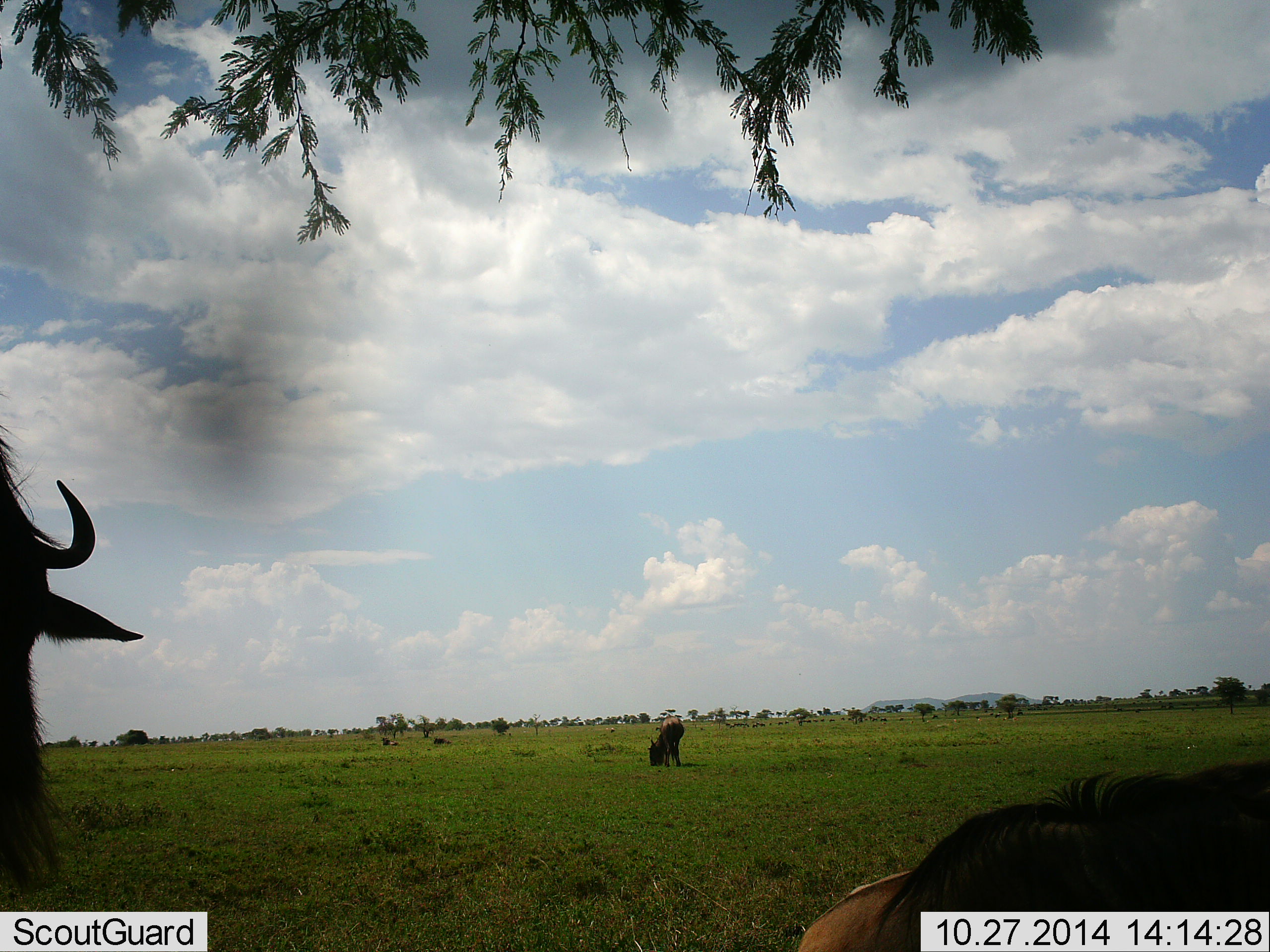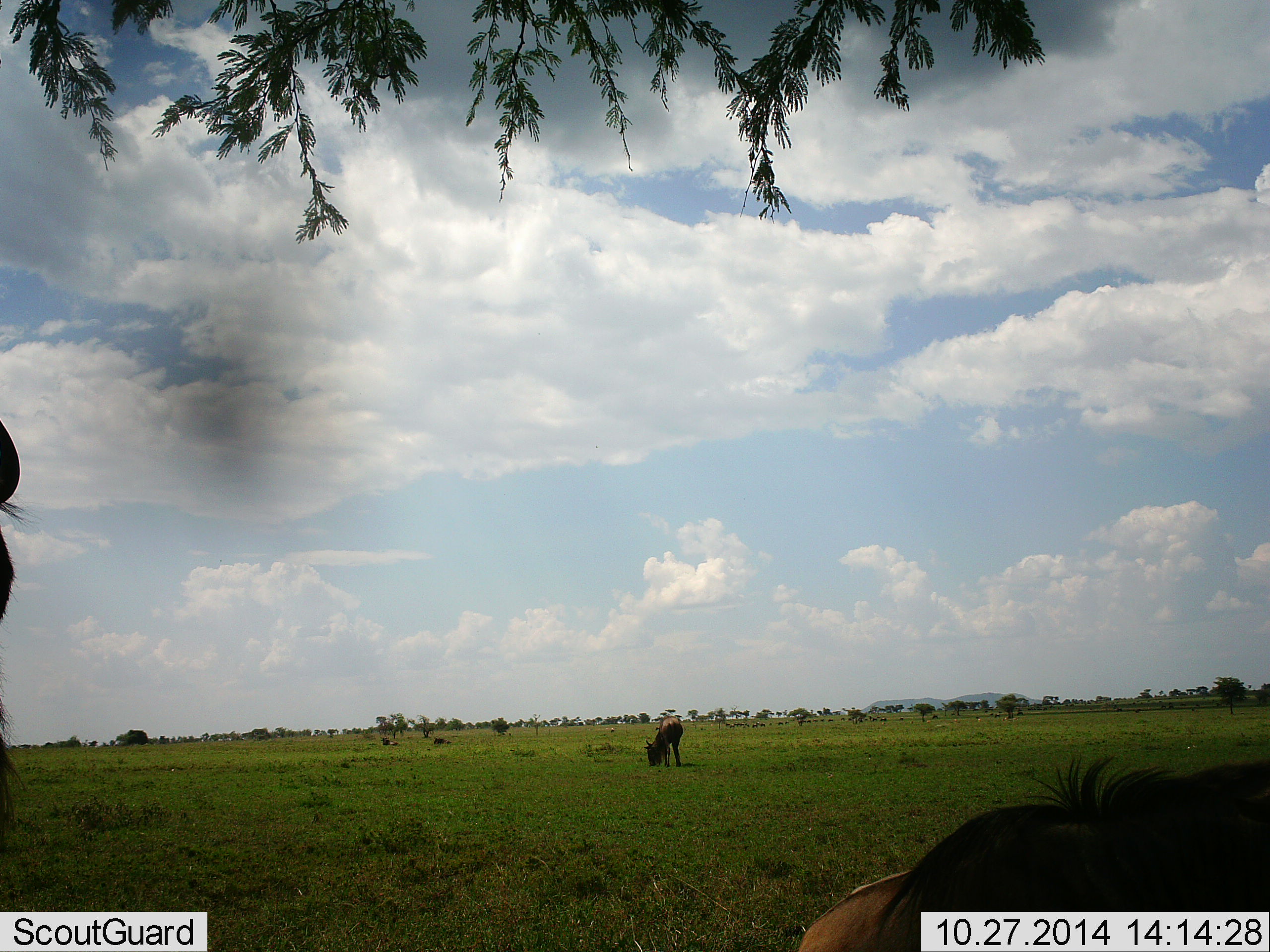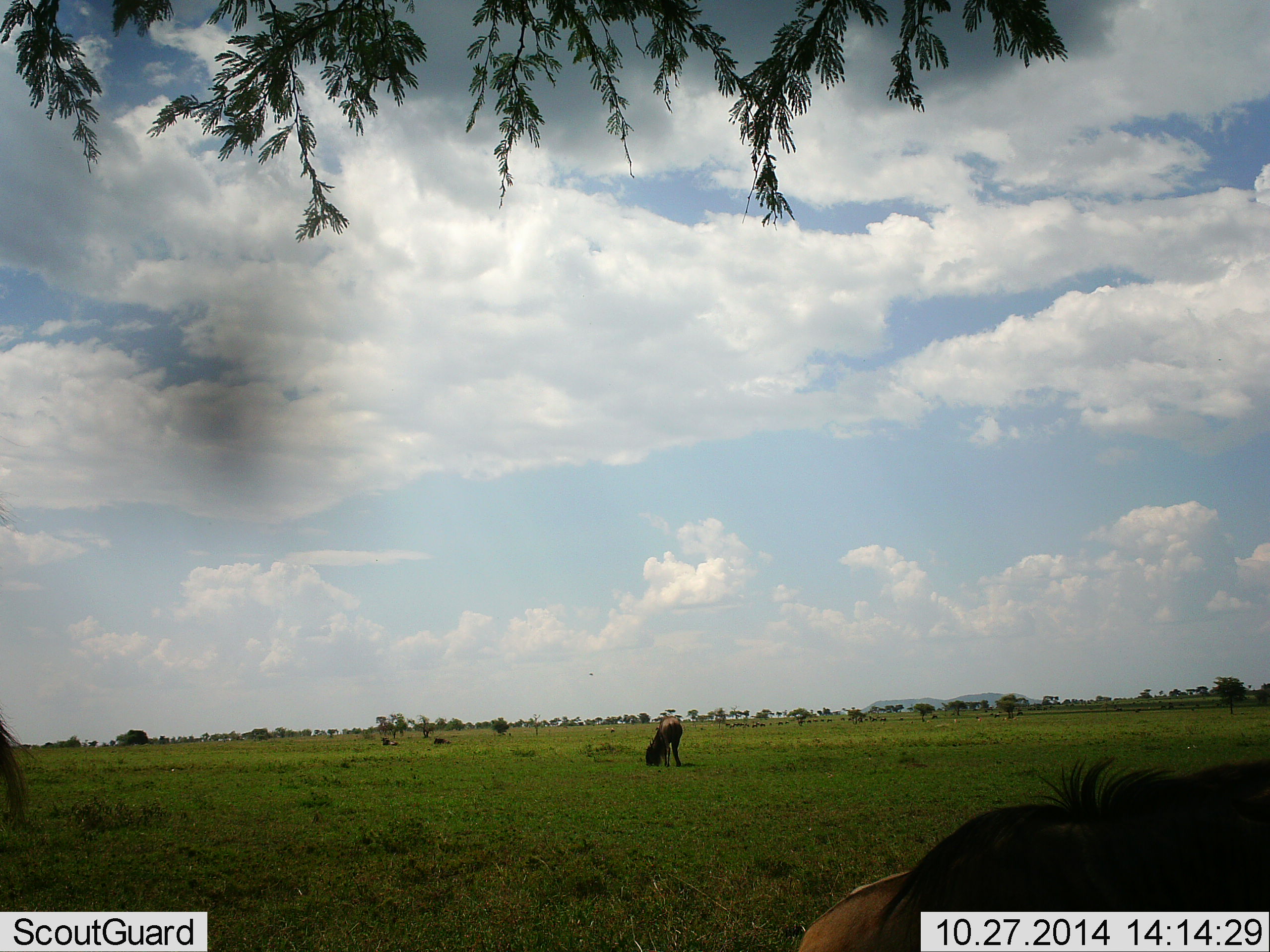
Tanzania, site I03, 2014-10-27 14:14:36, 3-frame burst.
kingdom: Animalia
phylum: Chordata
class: Mammalia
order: Artiodactyla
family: Bovidae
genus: Connochaetes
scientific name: Connochaetes taurinus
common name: blue wildebeest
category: wildebeest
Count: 3.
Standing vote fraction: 73%.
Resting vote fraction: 45%.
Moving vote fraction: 18%.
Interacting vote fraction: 0%.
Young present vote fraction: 0%.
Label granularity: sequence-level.